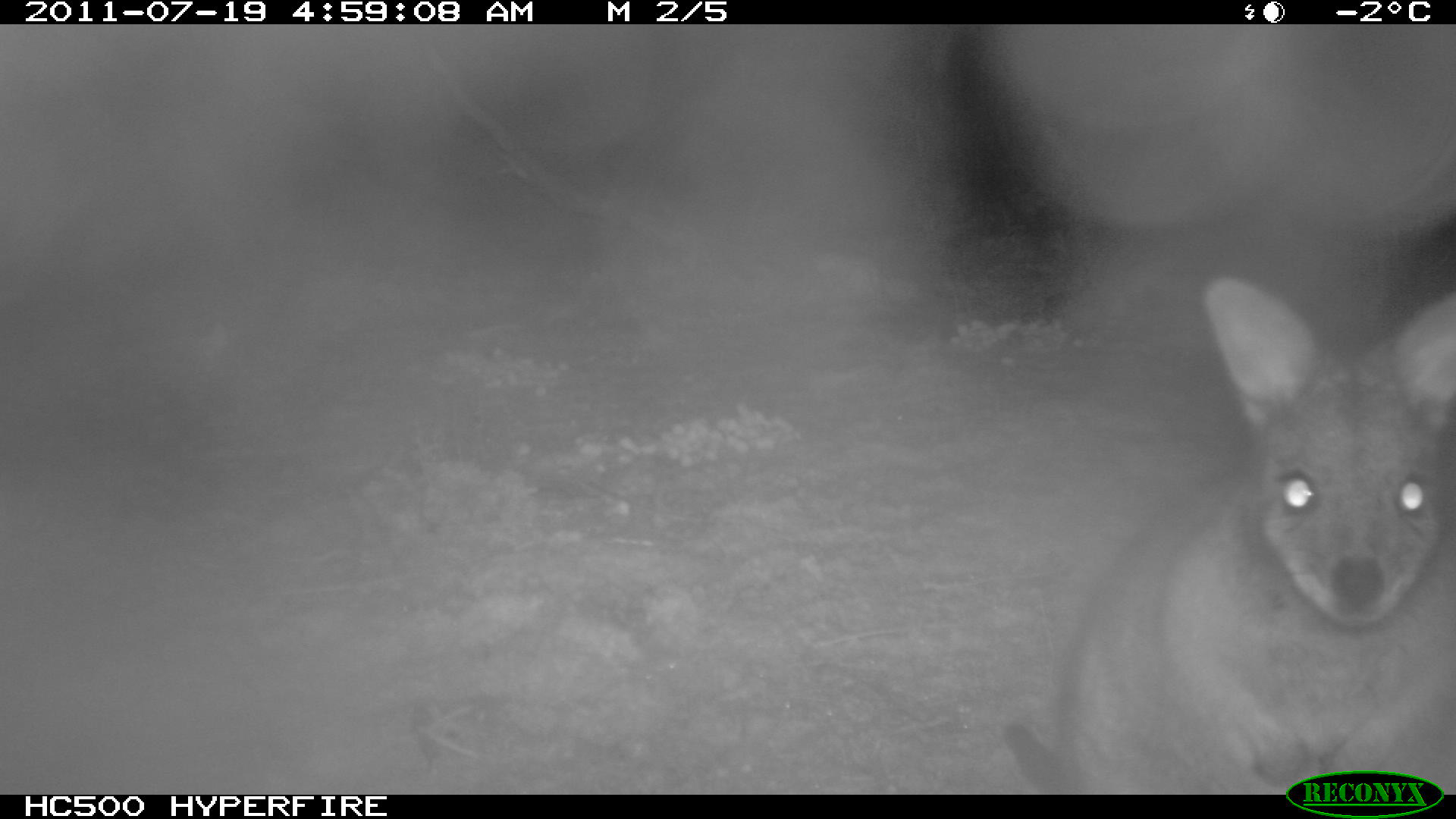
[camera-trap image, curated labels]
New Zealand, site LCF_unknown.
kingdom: Animalia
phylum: Chordata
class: Mammalia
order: Diprotodontia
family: Macropodidae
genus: Notamacropus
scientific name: Notamacropus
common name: wallaby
Wallaby (Notamacropus).